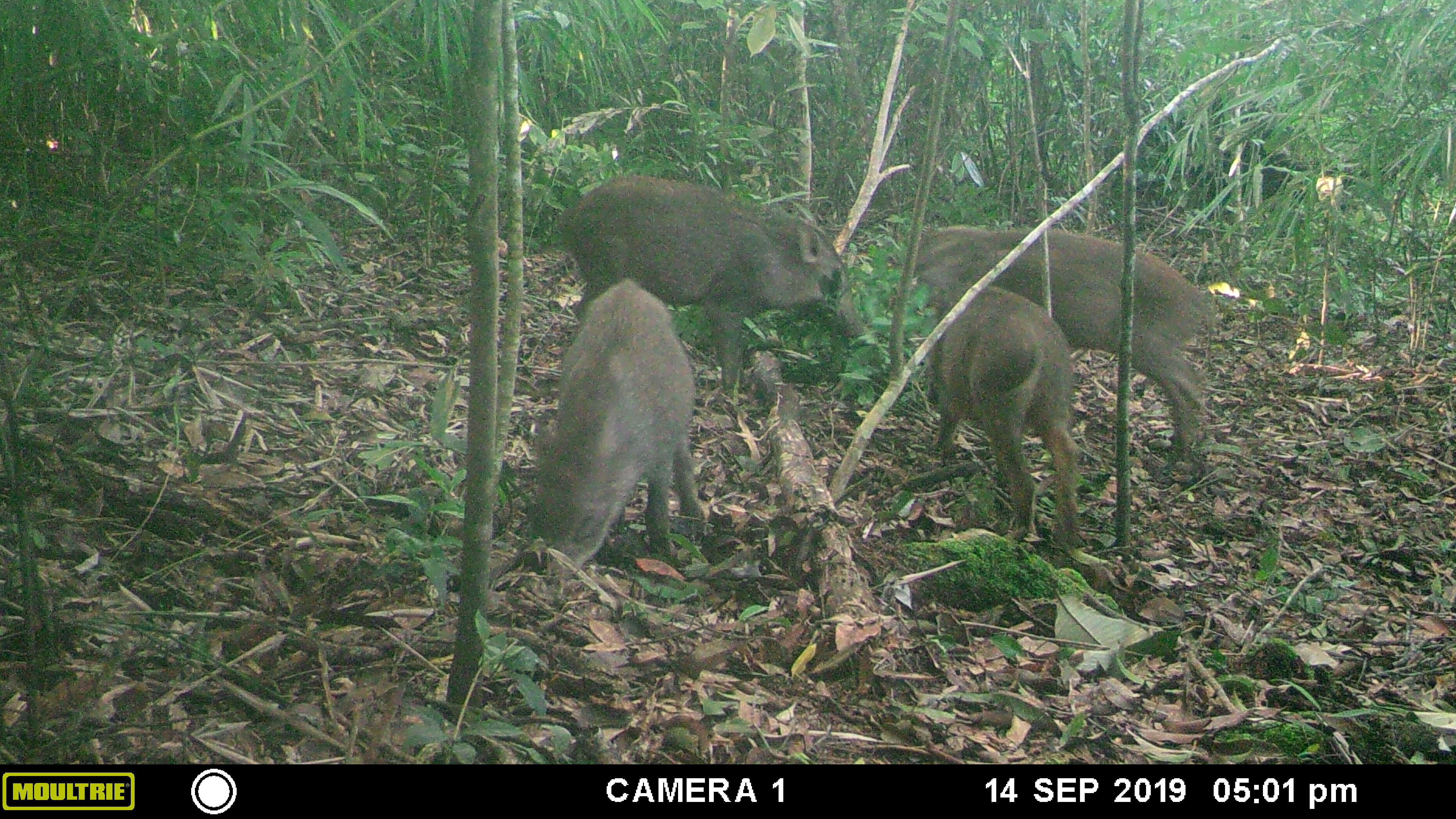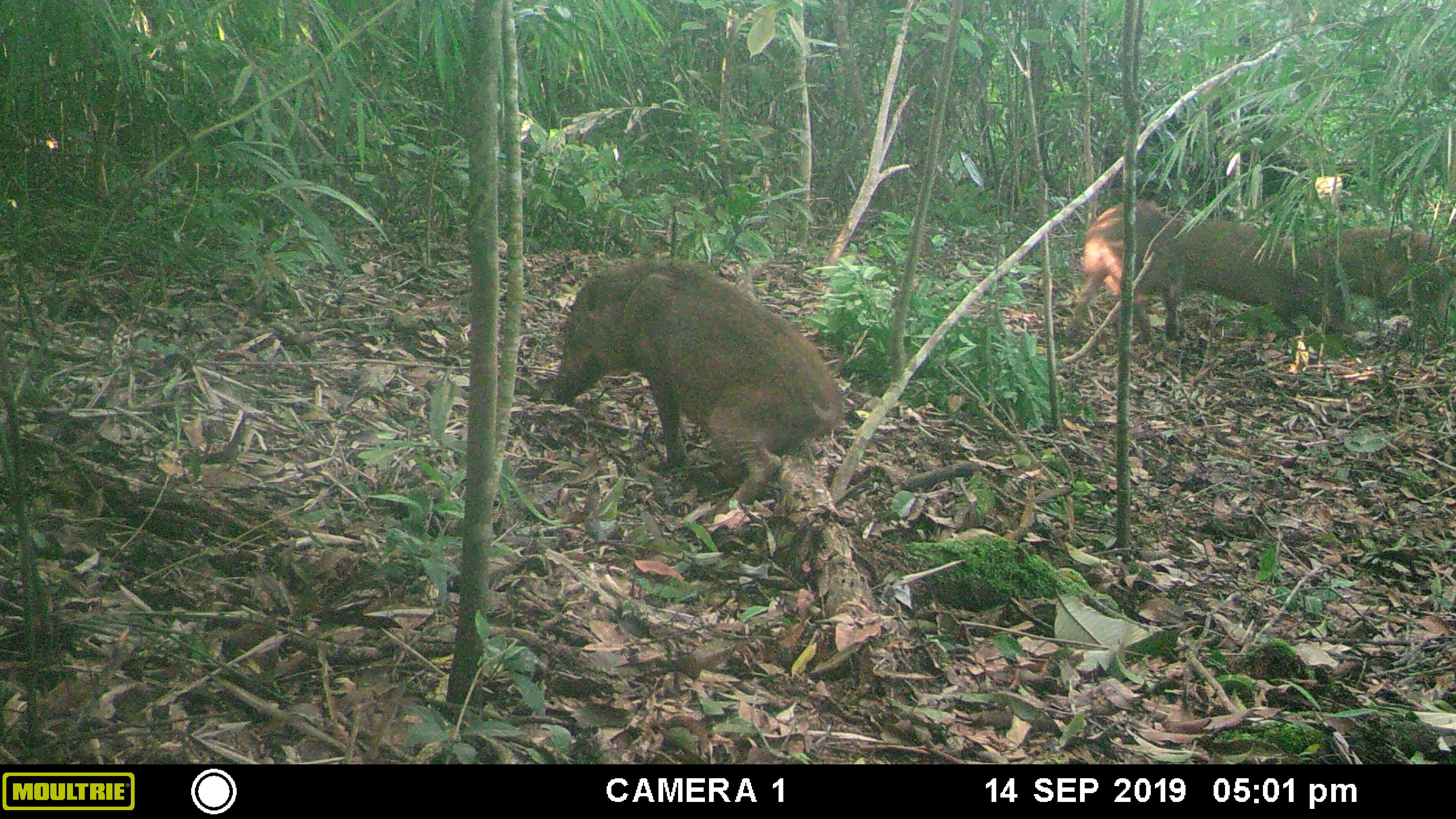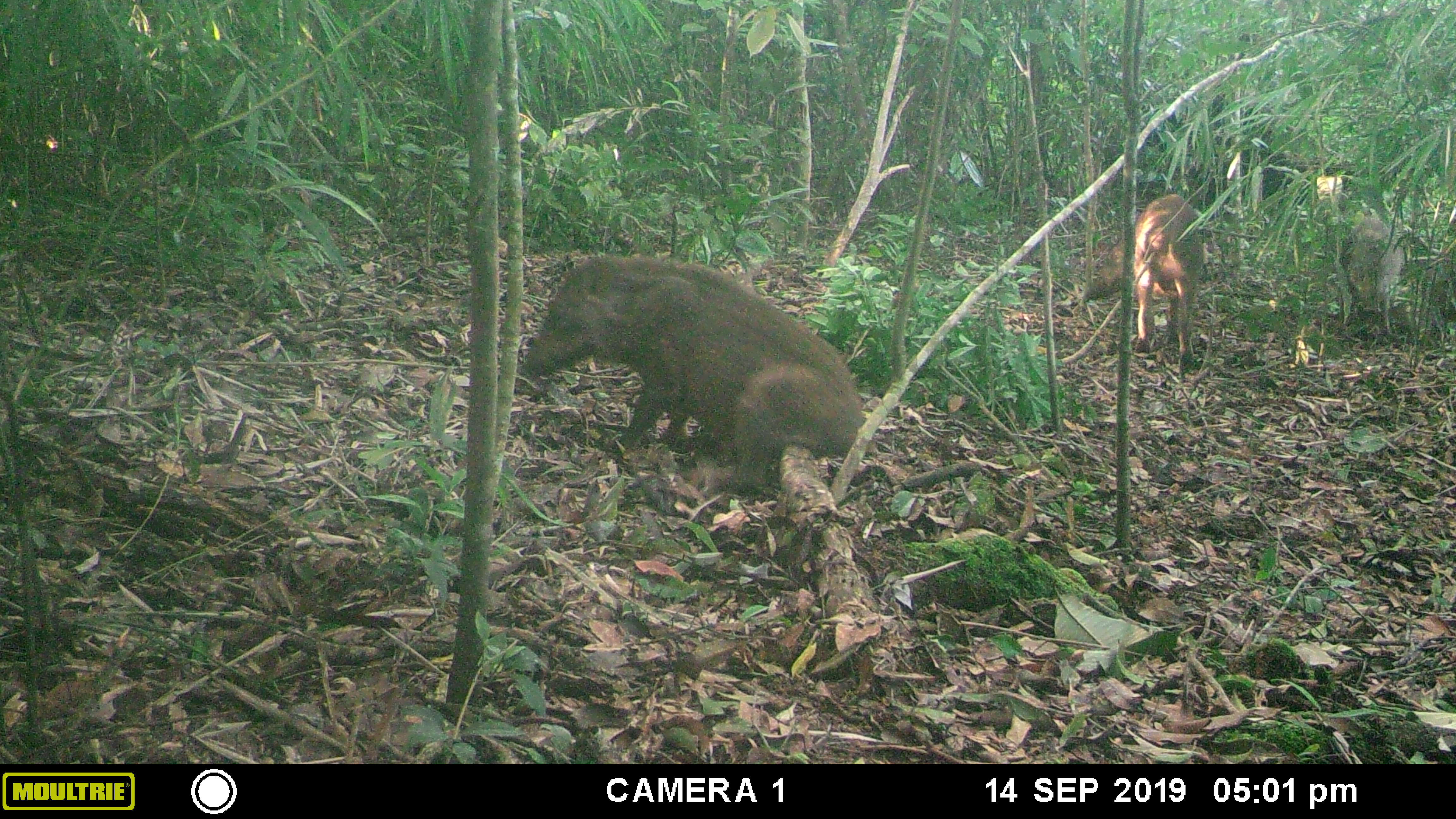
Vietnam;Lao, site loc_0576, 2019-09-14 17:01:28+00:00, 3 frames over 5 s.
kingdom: Animalia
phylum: Chordata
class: Mammalia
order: Artiodactyla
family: Suidae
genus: Sus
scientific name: Sus scrofa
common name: eurasian wild pig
Eurasian wild pig (Sus scrofa). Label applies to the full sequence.